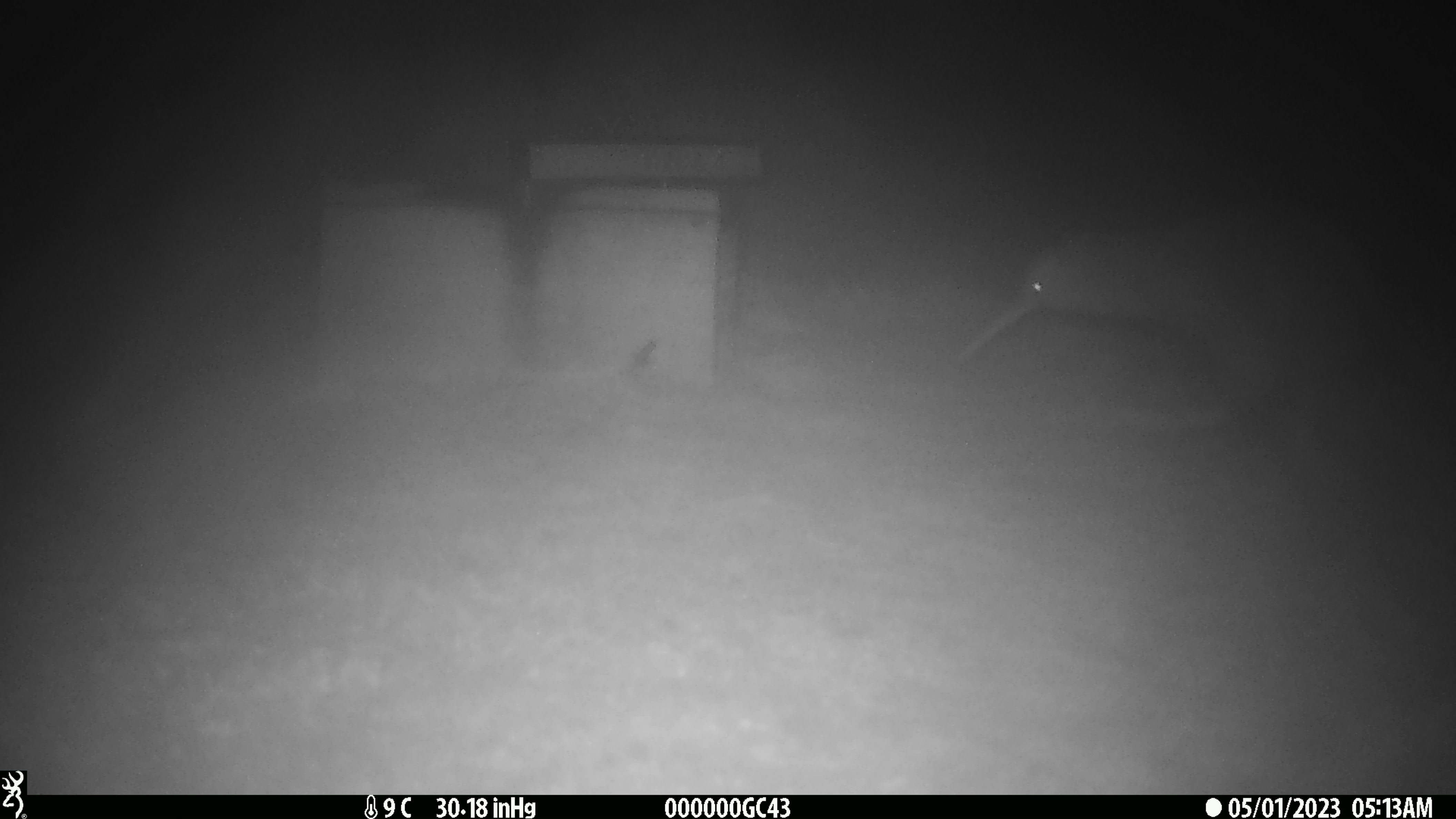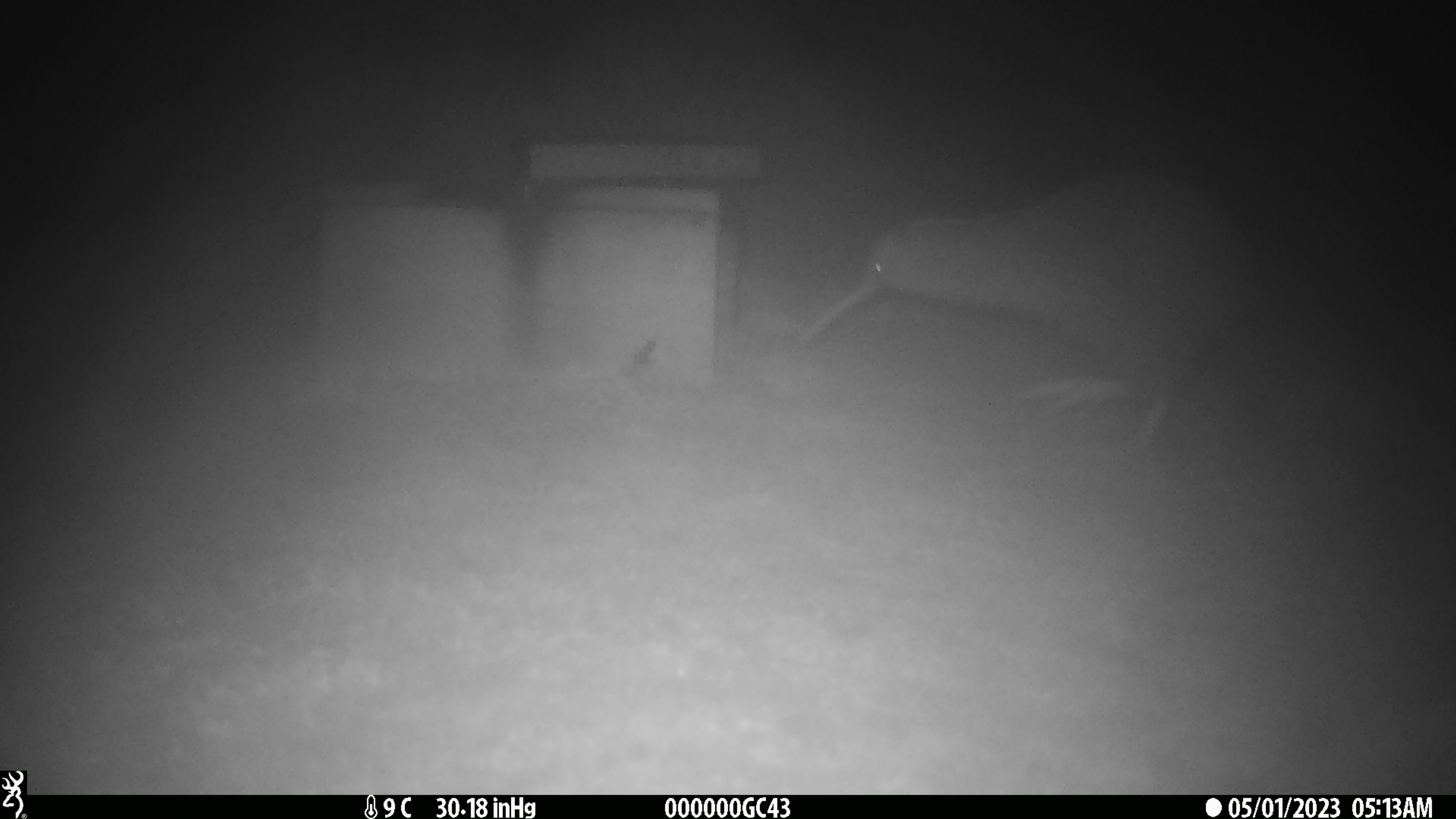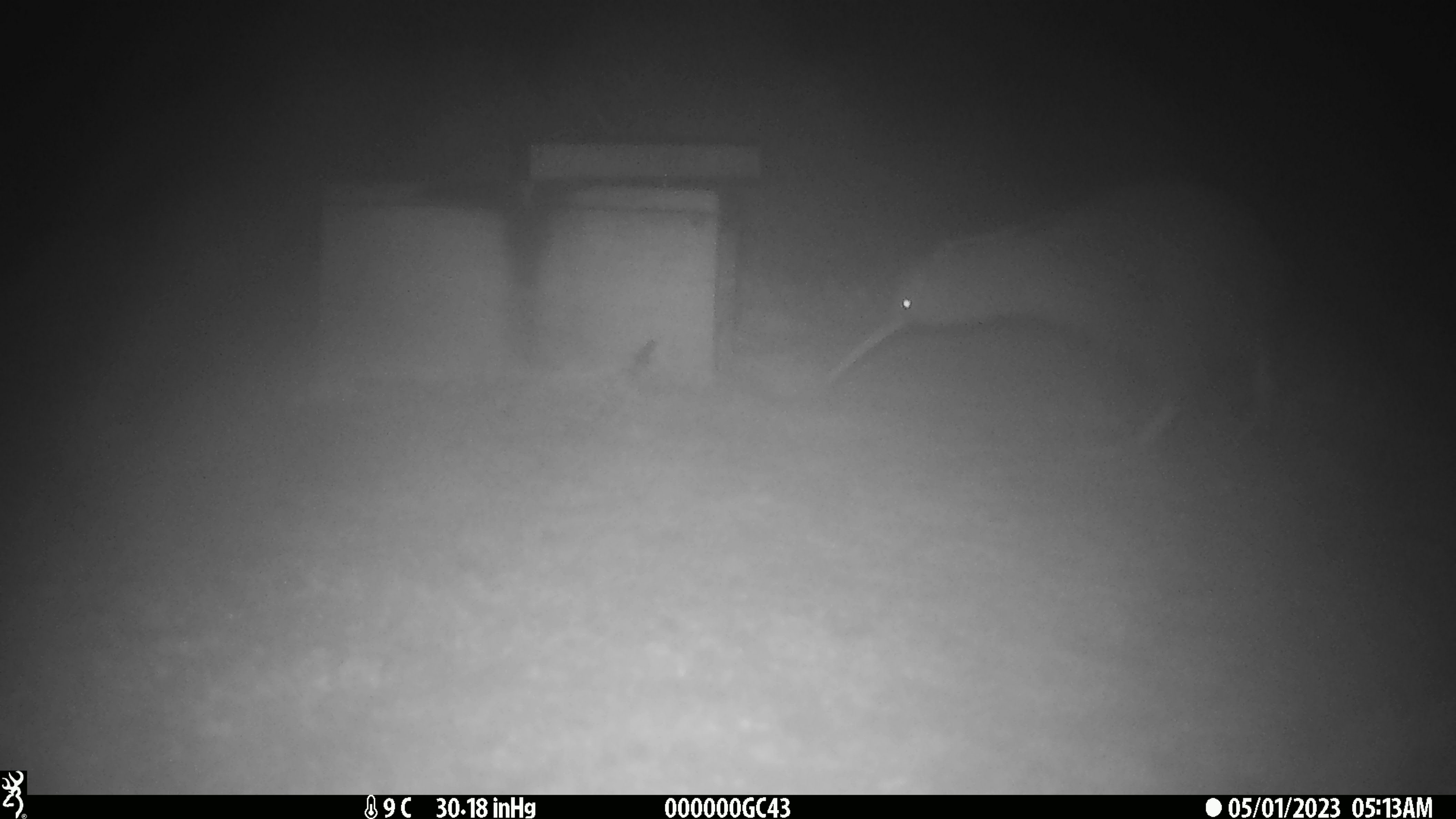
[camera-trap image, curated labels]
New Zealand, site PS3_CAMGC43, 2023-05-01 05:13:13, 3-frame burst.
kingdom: Animalia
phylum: Chordata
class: Aves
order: Apterygiformes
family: Apterygidae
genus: Apteryx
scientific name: Apteryx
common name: kiwi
Kiwi (Apteryx).